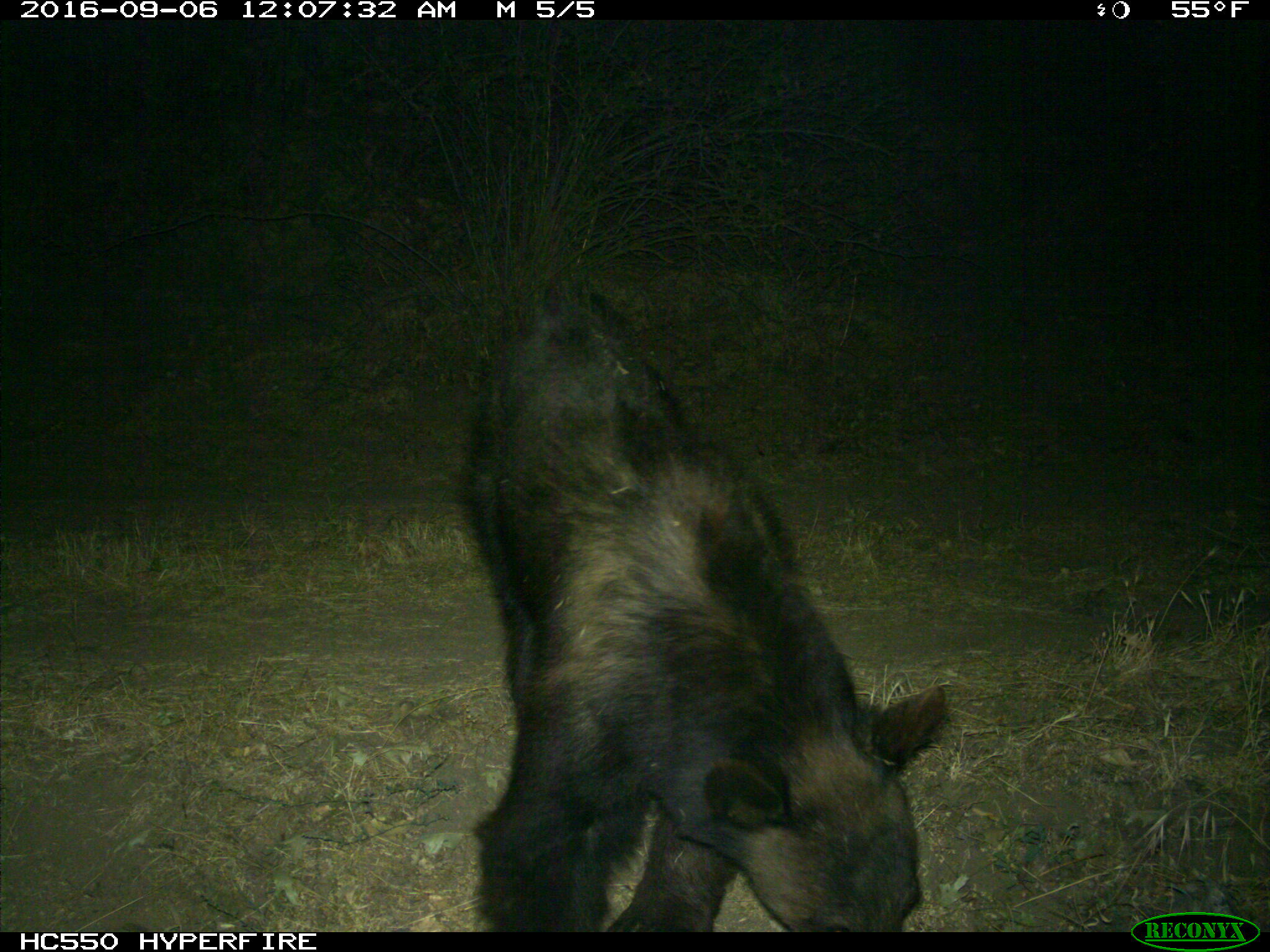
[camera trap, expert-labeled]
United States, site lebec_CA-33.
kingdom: Animalia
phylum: Chordata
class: Mammalia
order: Carnivora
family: Ursidae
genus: Ursus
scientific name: Ursus americanus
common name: american black bear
Ursus americanus (american black bear).